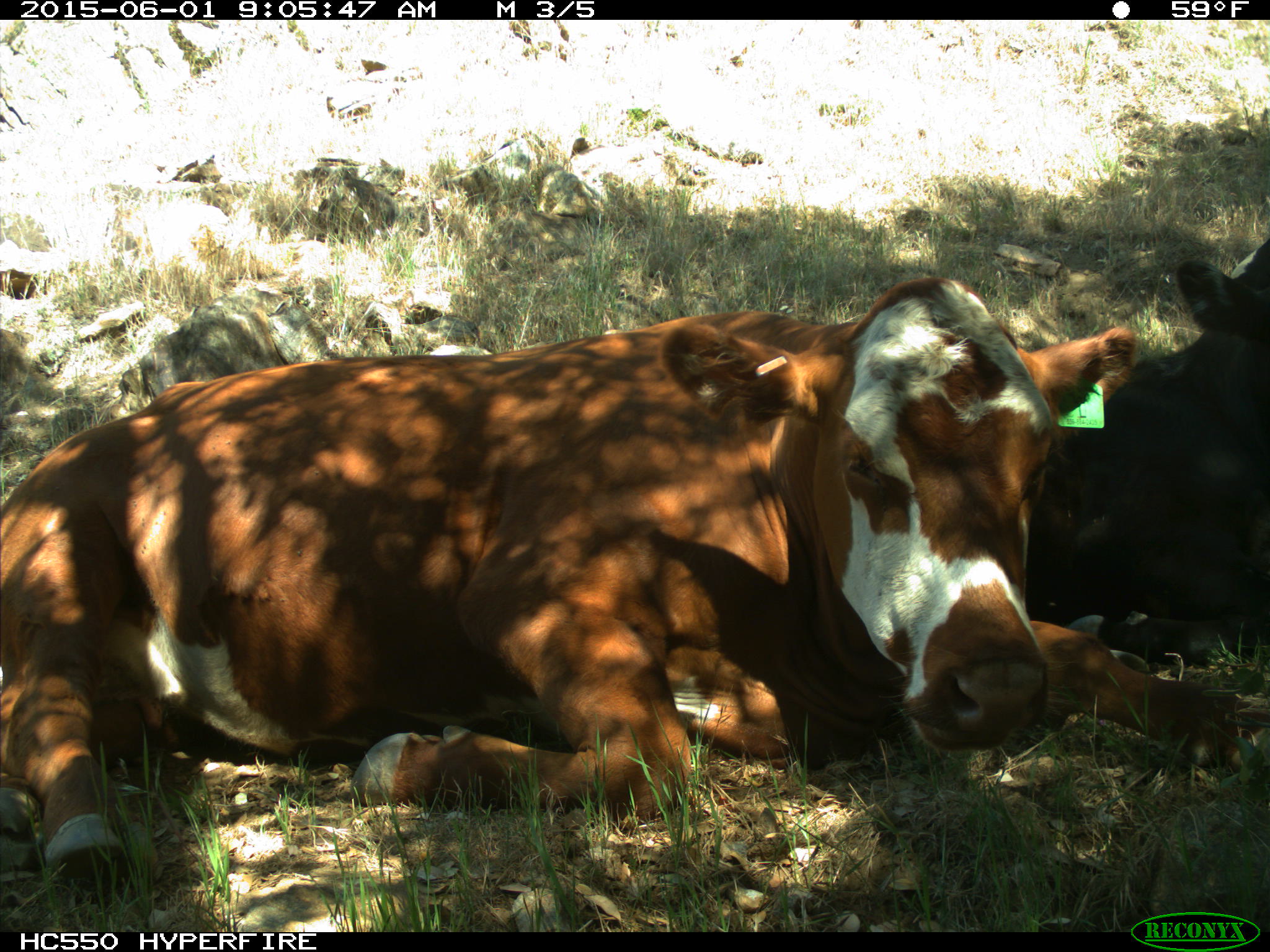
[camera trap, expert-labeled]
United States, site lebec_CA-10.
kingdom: Animalia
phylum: Chordata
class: Mammalia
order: Artiodactyla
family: Bovidae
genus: Bos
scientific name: Bos taurus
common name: domestic cow